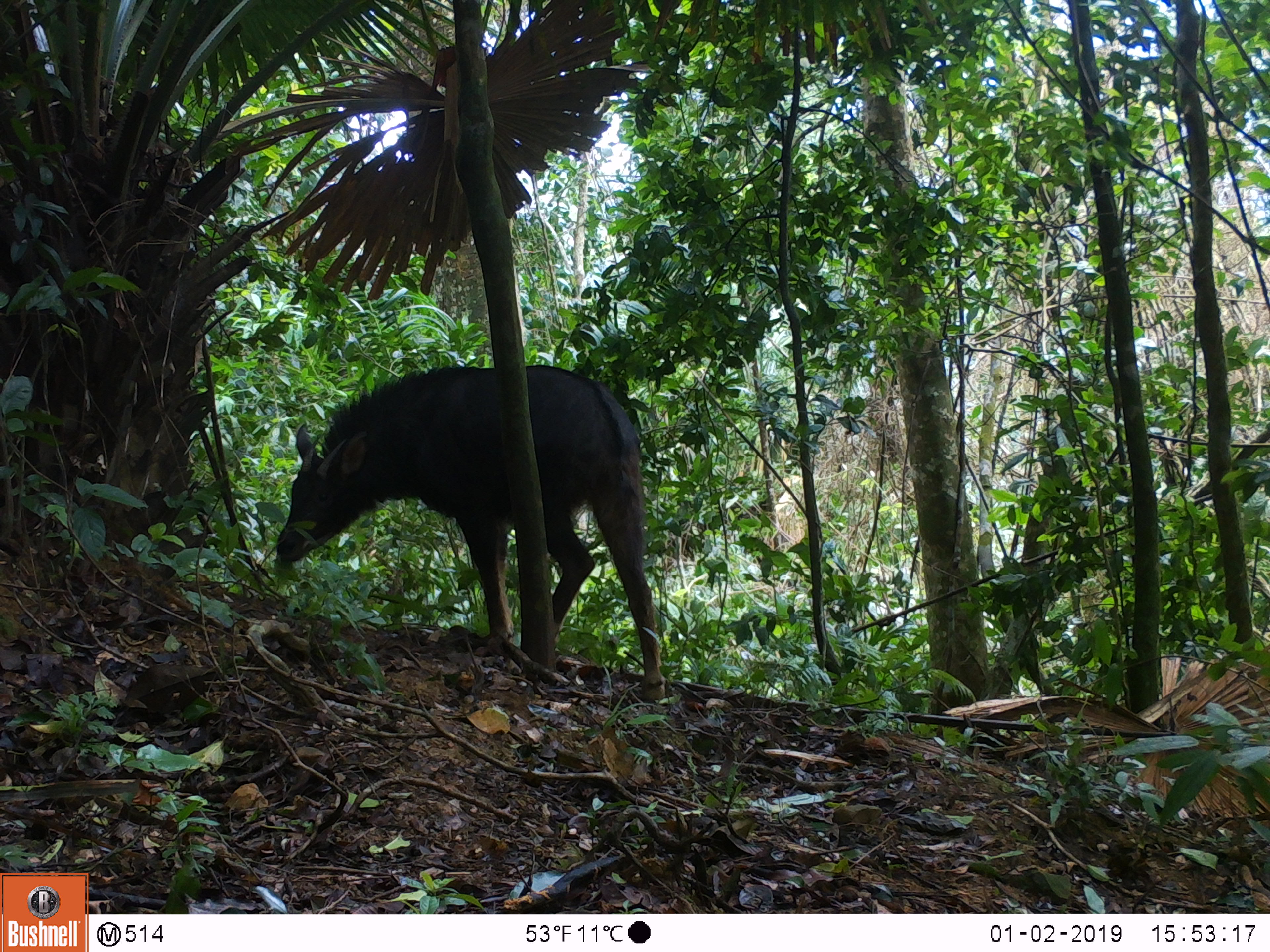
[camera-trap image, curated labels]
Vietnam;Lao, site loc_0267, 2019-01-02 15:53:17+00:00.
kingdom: Animalia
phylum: Chordata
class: Mammalia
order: Artiodactyla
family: Bovidae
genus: Capricornis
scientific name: Capricornis sumatraensis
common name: chinese serow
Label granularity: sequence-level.